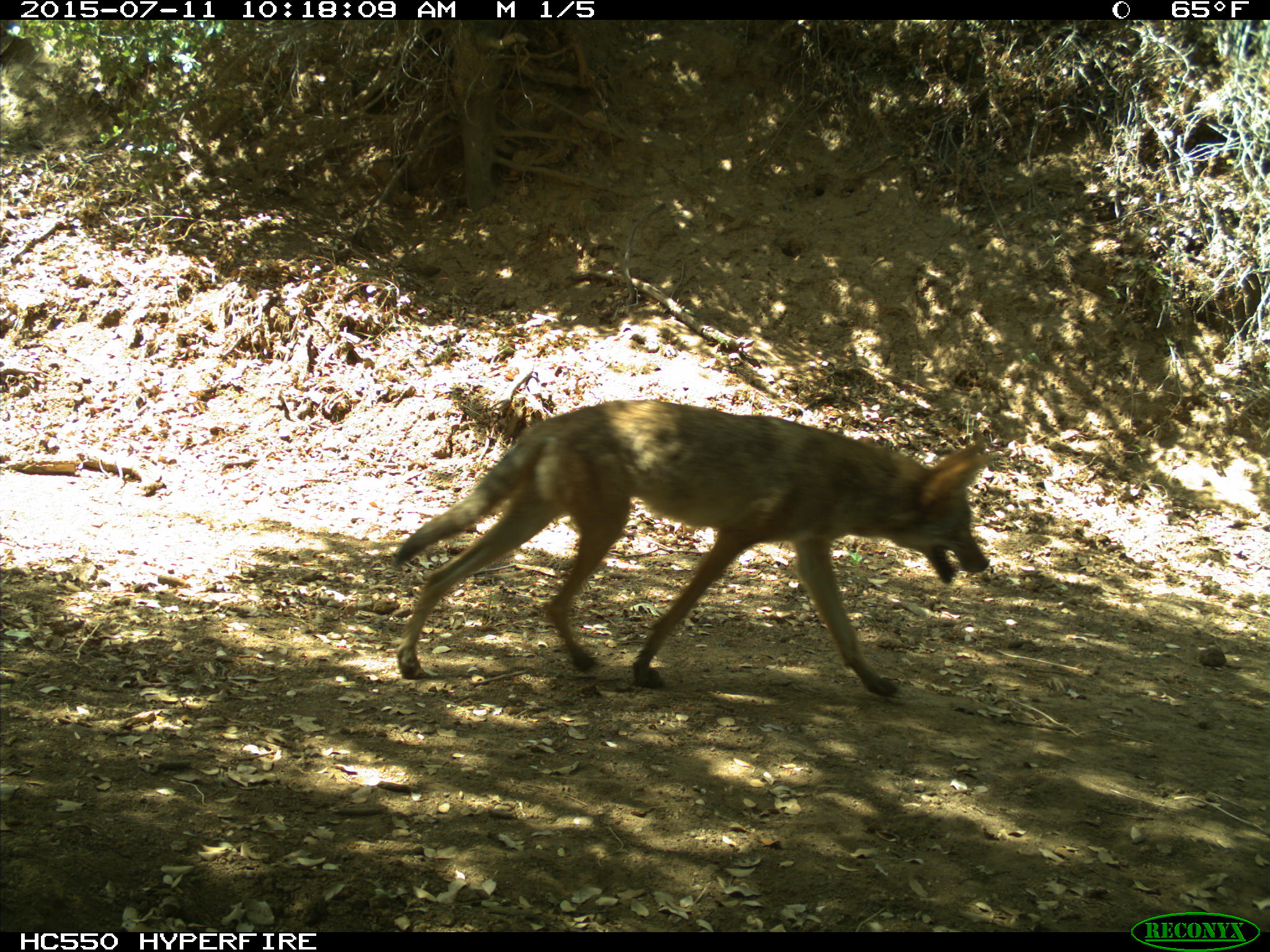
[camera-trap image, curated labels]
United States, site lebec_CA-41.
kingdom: Animalia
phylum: Chordata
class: Mammalia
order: Carnivora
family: Canidae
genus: Canis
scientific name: Canis latrans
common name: coyote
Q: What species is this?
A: Canis latrans (coyote).